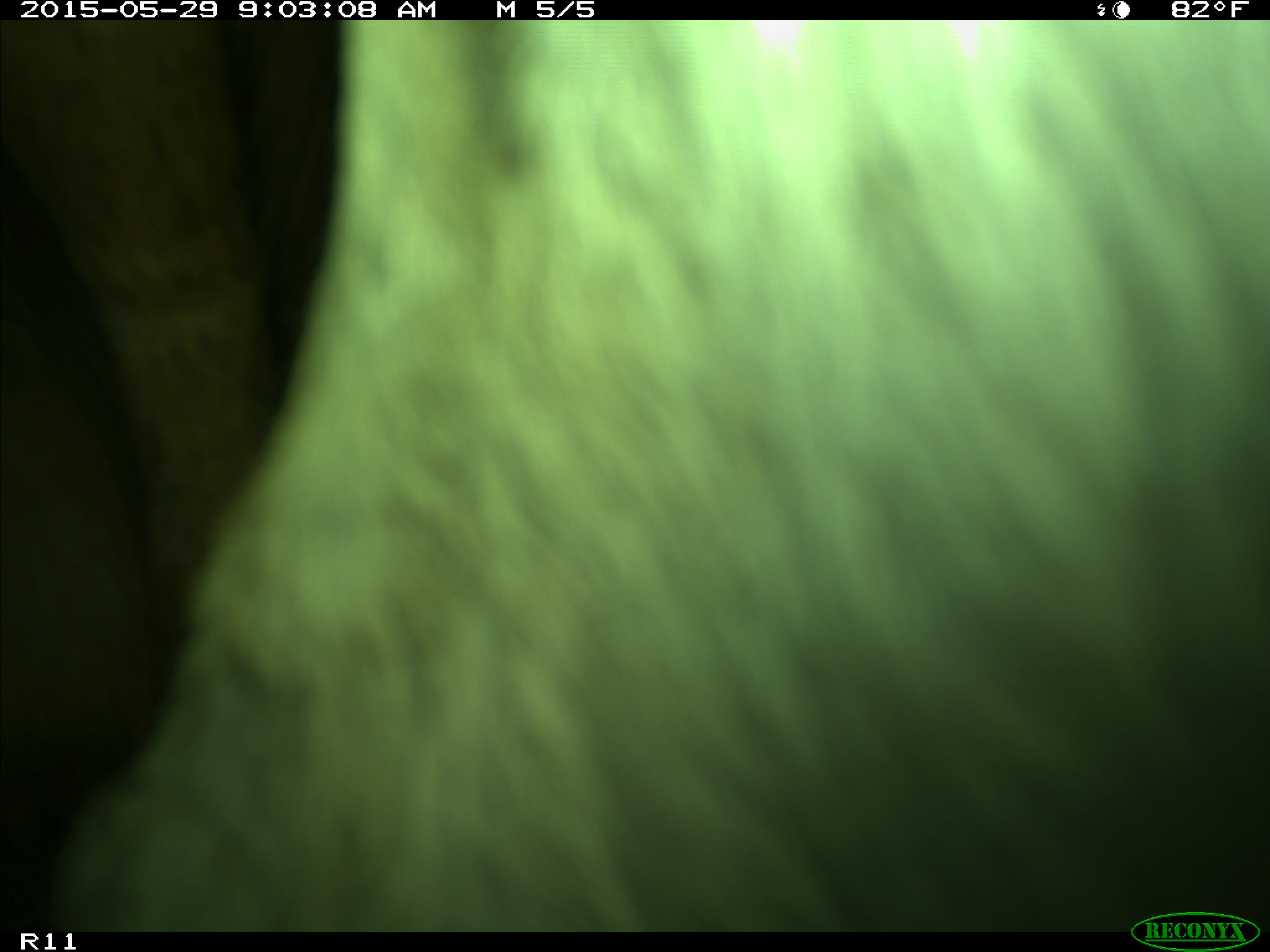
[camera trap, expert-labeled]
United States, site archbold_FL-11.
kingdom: Animalia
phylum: Chordata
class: Mammalia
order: Artiodactyla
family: Bovidae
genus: Bos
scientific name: Bos taurus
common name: domestic cow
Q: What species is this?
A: Bos taurus (domestic cow).